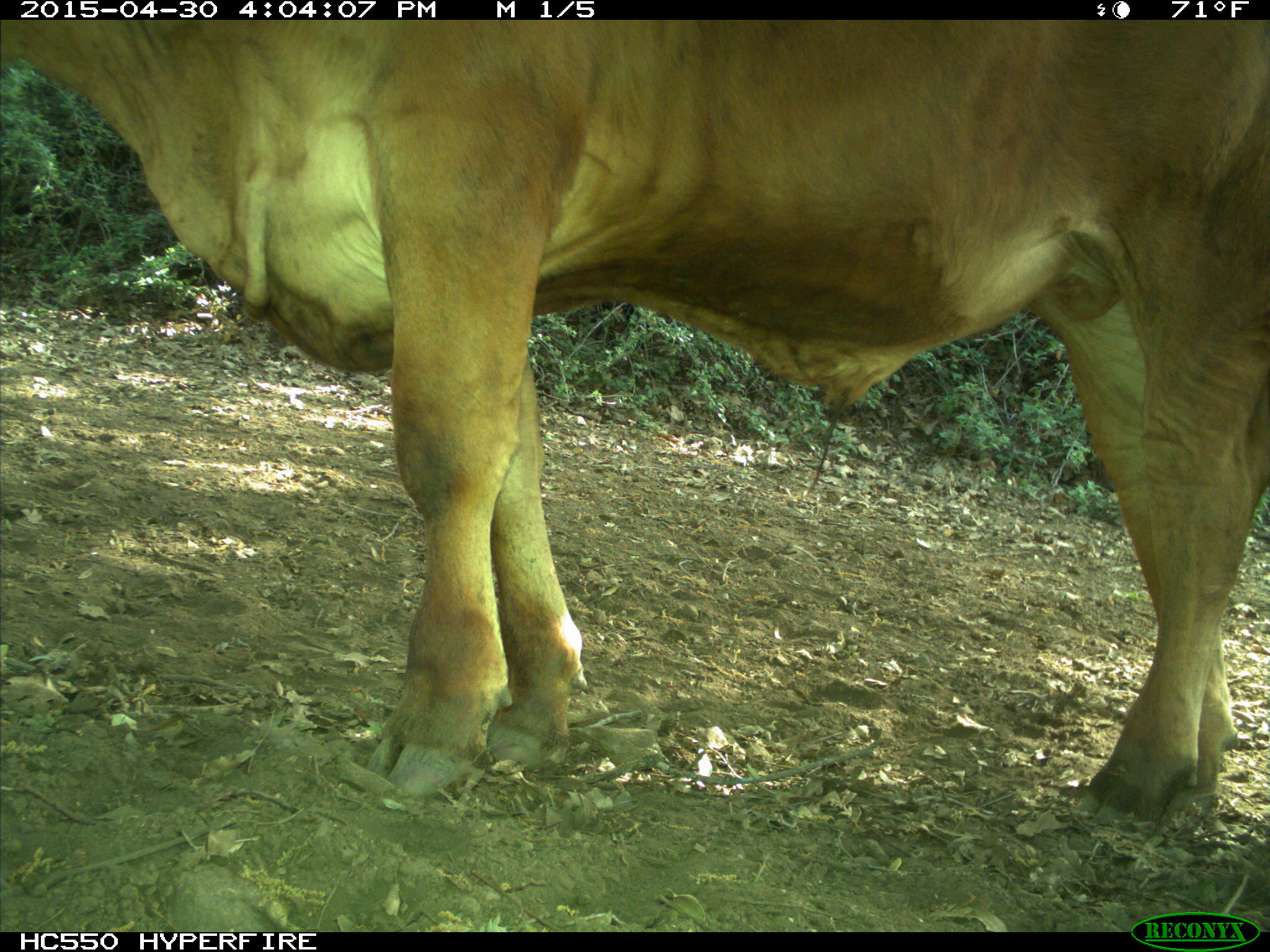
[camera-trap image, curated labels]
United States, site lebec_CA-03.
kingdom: Animalia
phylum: Chordata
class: Mammalia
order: Artiodactyla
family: Bovidae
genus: Bos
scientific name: Bos taurus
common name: domestic cow